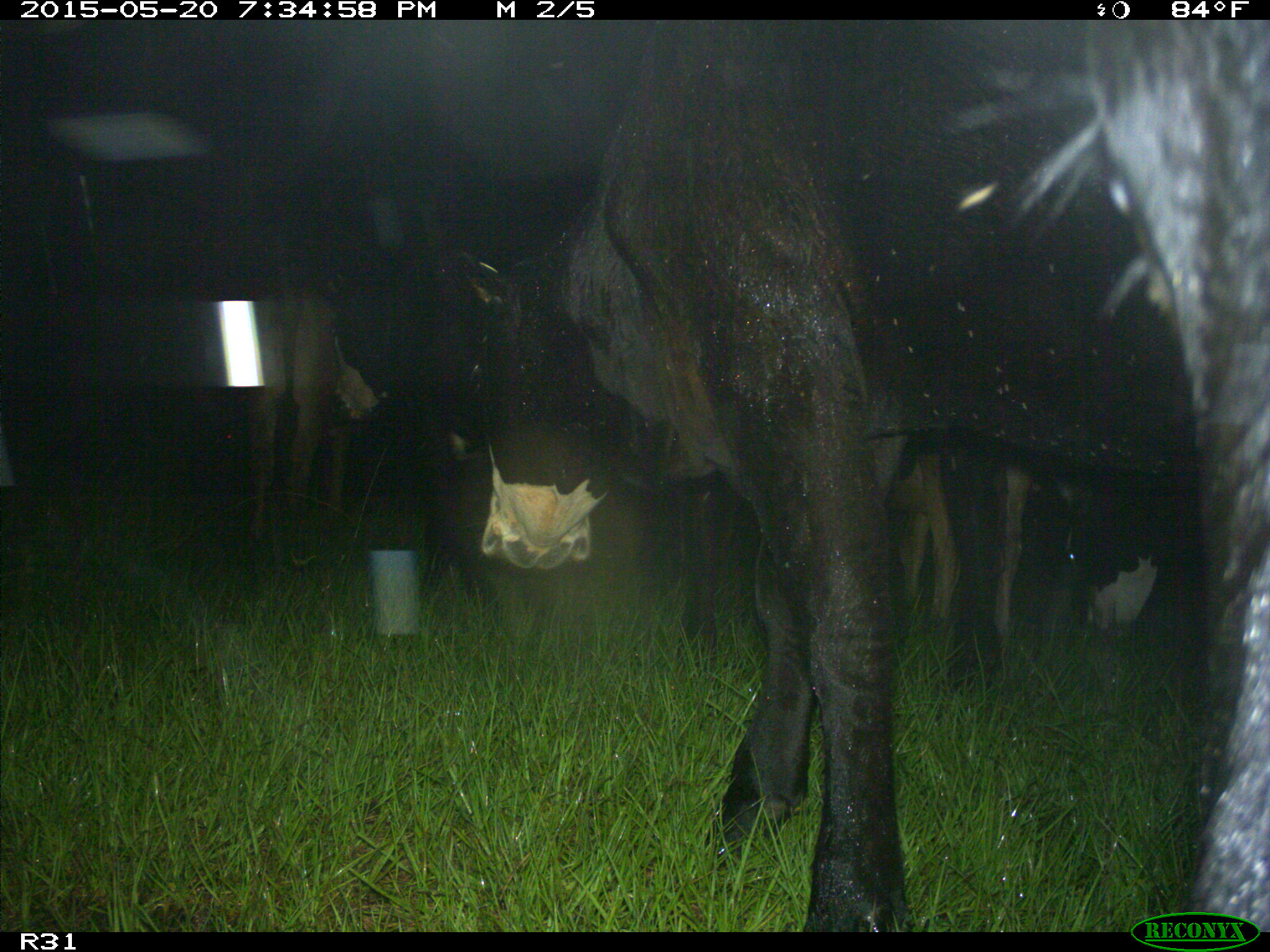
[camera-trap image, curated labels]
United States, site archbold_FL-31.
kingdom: Animalia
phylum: Chordata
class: Mammalia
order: Artiodactyla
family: Bovidae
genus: Bos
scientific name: Bos taurus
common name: domestic cow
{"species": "Bos taurus (domestic cow)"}